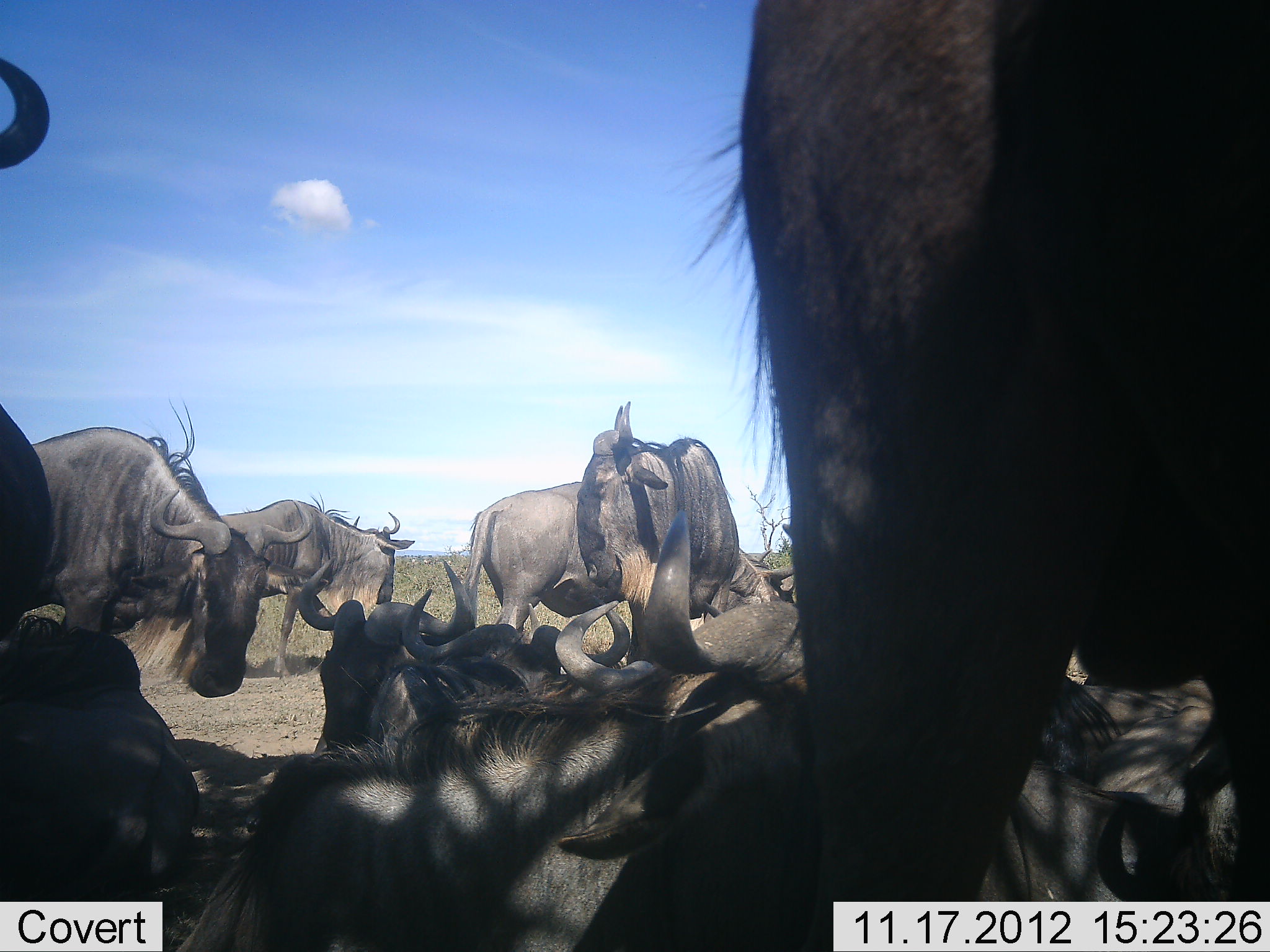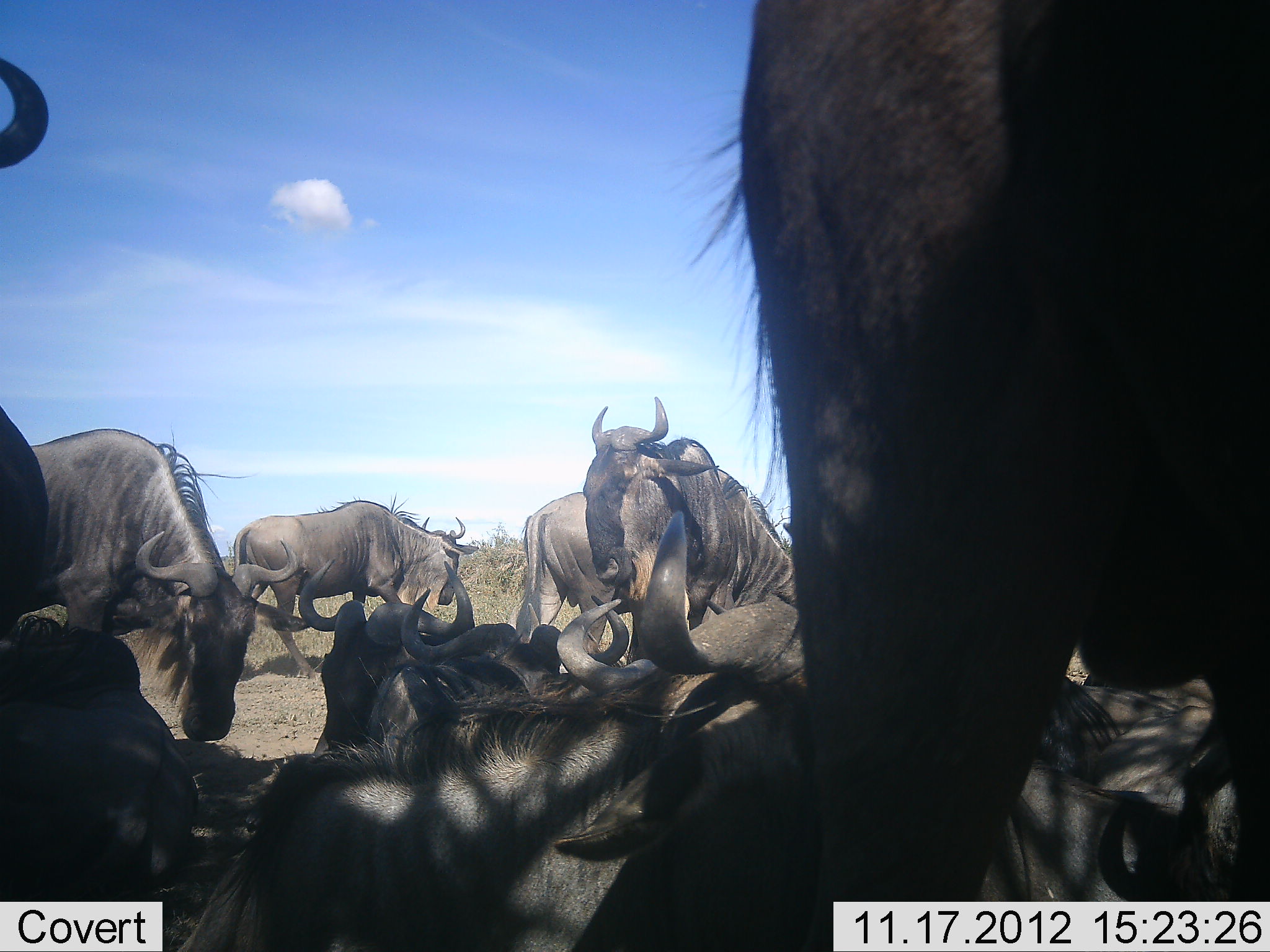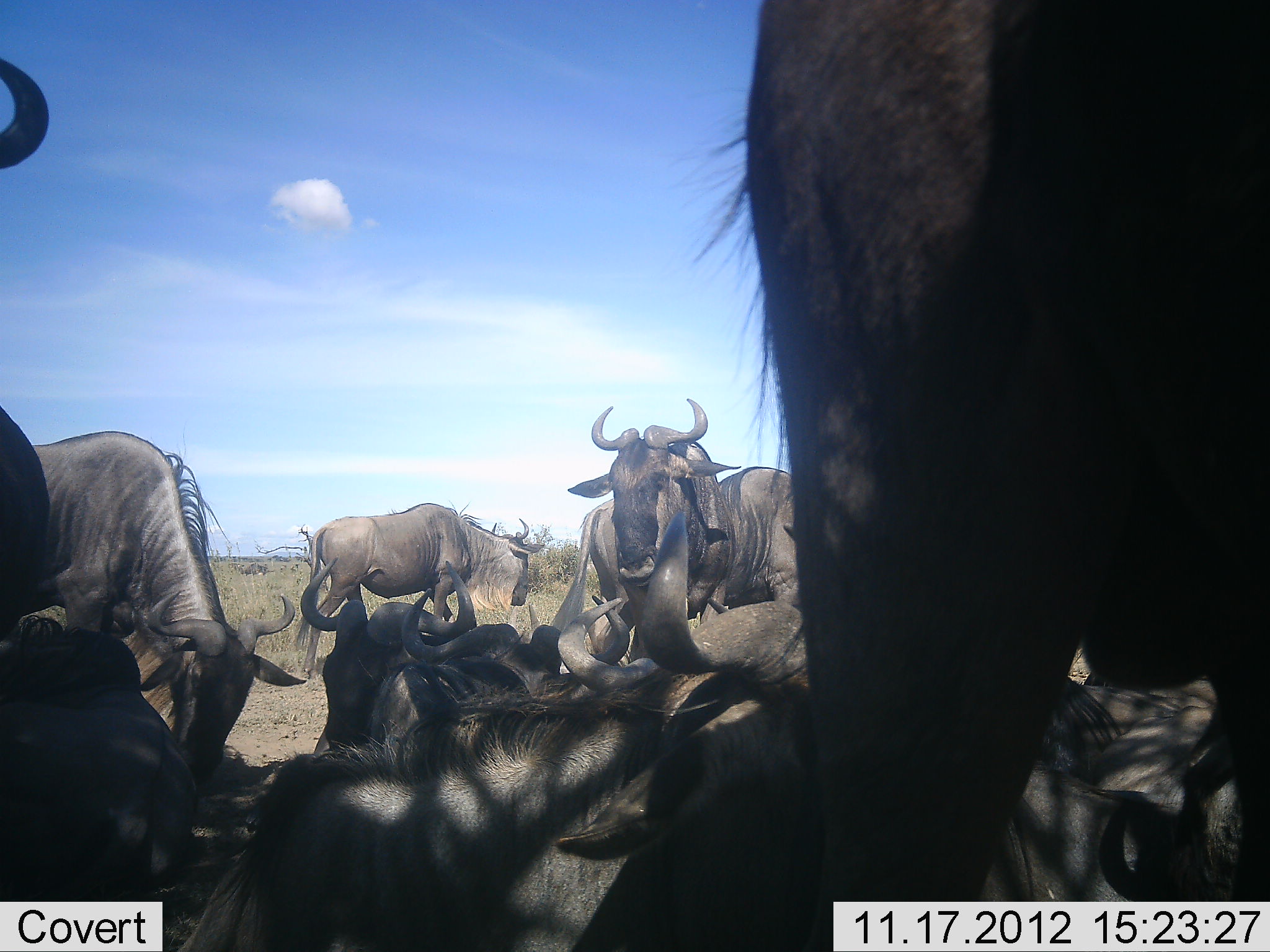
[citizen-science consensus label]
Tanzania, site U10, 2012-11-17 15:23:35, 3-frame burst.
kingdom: Animalia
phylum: Chordata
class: Mammalia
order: Artiodactyla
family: Bovidae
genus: Connochaetes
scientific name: Connochaetes taurinus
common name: blue wildebeest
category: wildebeest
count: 11-50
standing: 90%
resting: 100%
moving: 40%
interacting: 0%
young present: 0%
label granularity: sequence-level